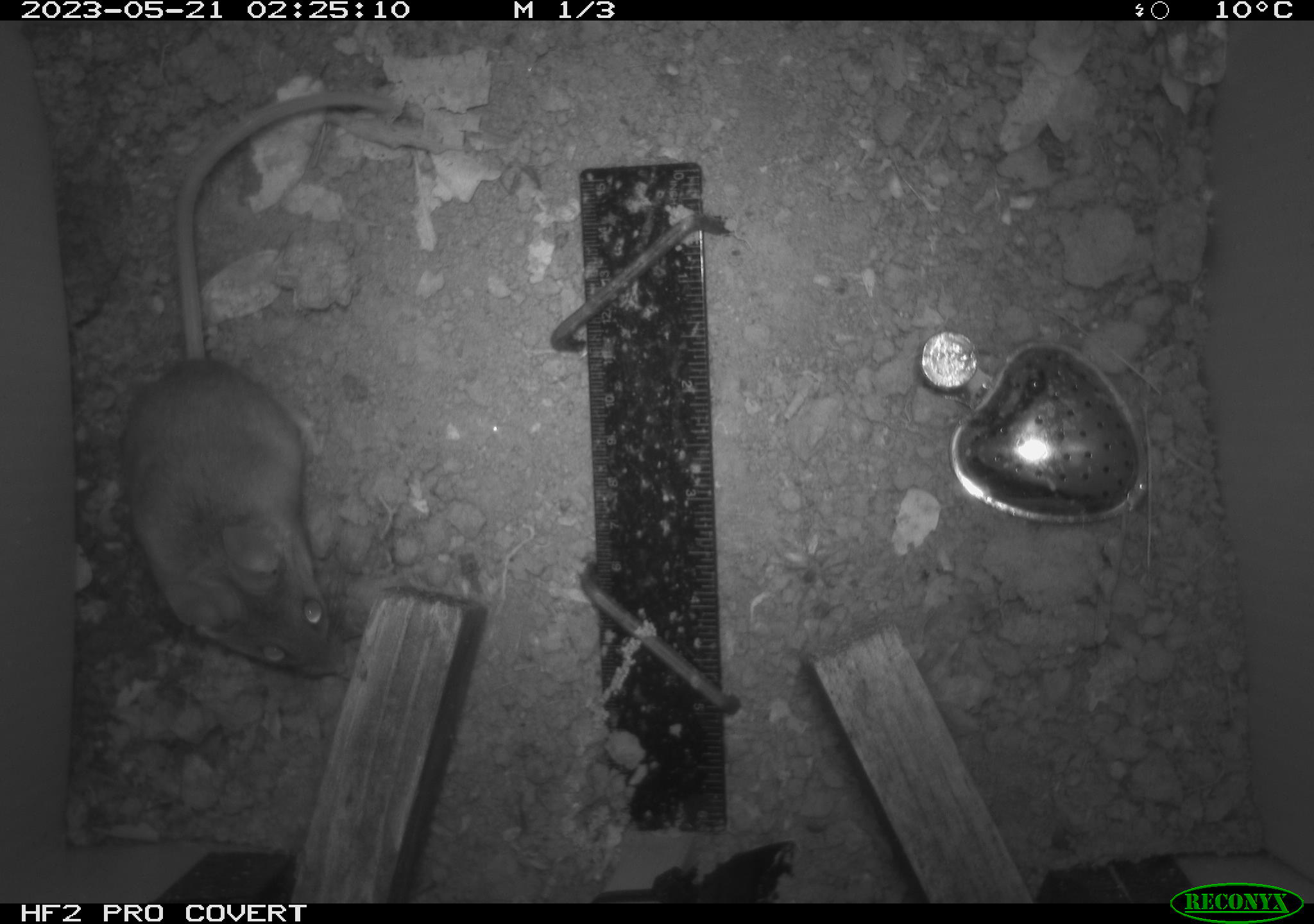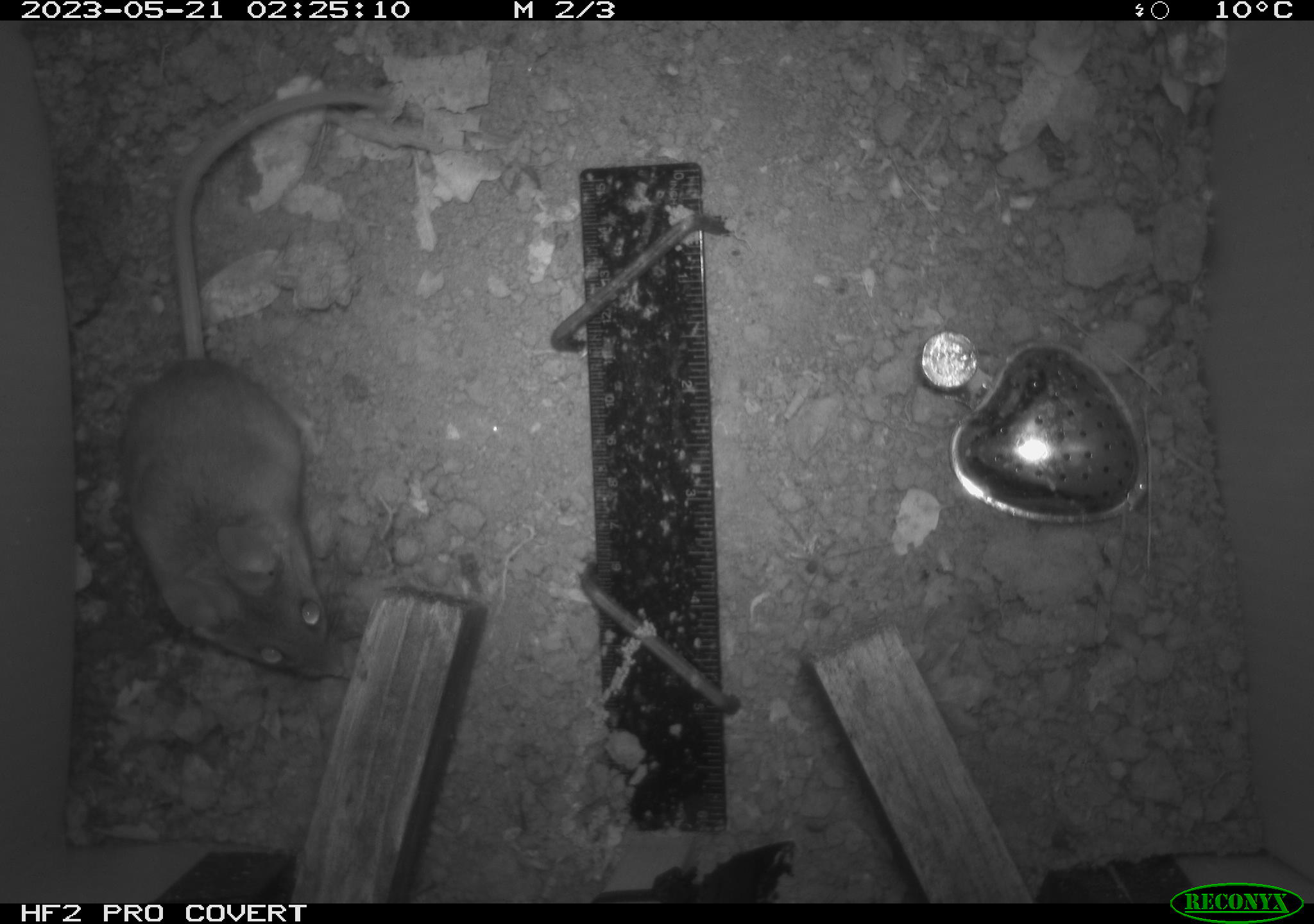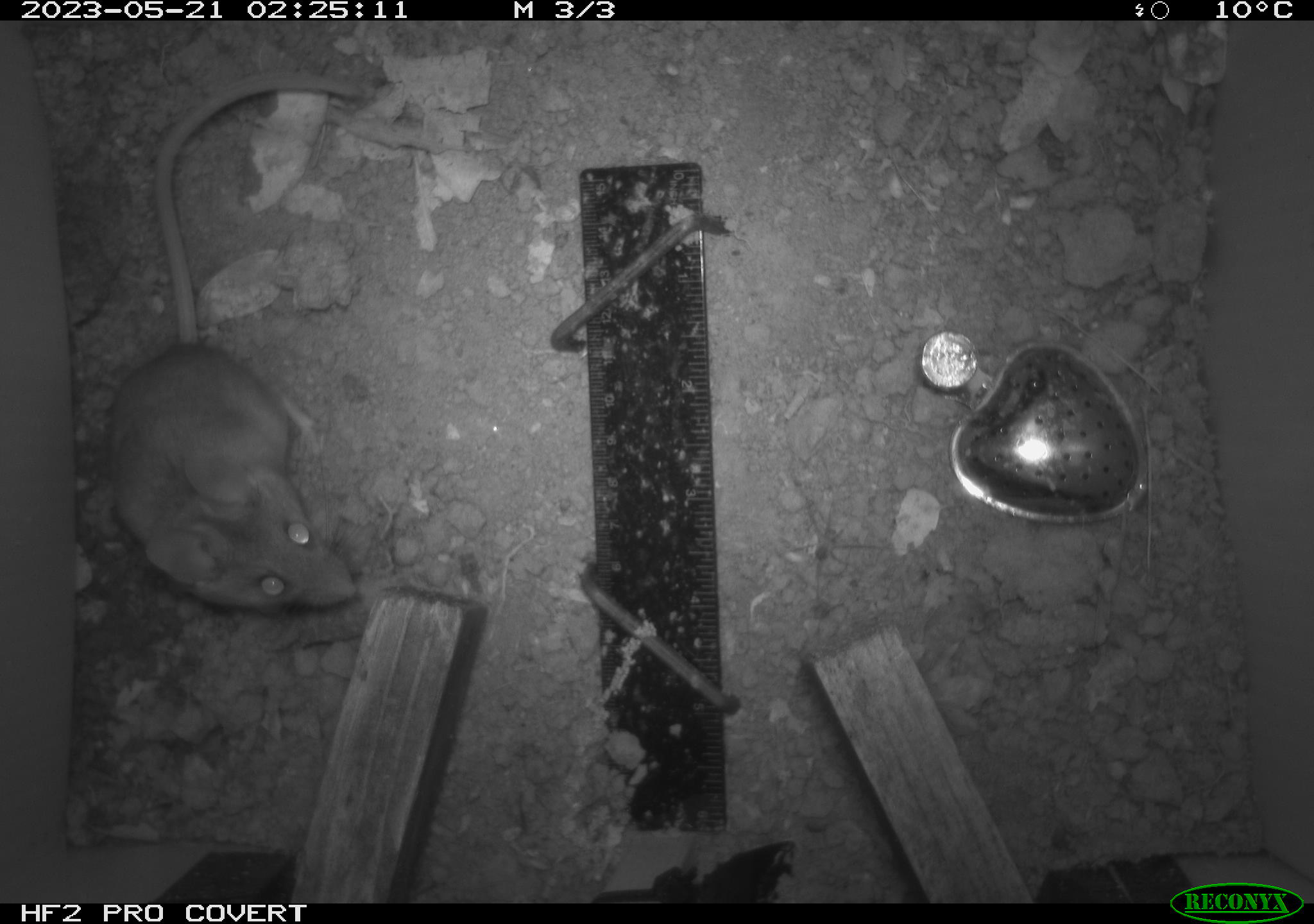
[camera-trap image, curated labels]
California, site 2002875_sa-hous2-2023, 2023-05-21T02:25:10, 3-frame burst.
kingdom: Animalia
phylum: Chordata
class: Mammalia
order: Rodentia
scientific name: Rodentia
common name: mouse species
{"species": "mouse species (Rodentia)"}